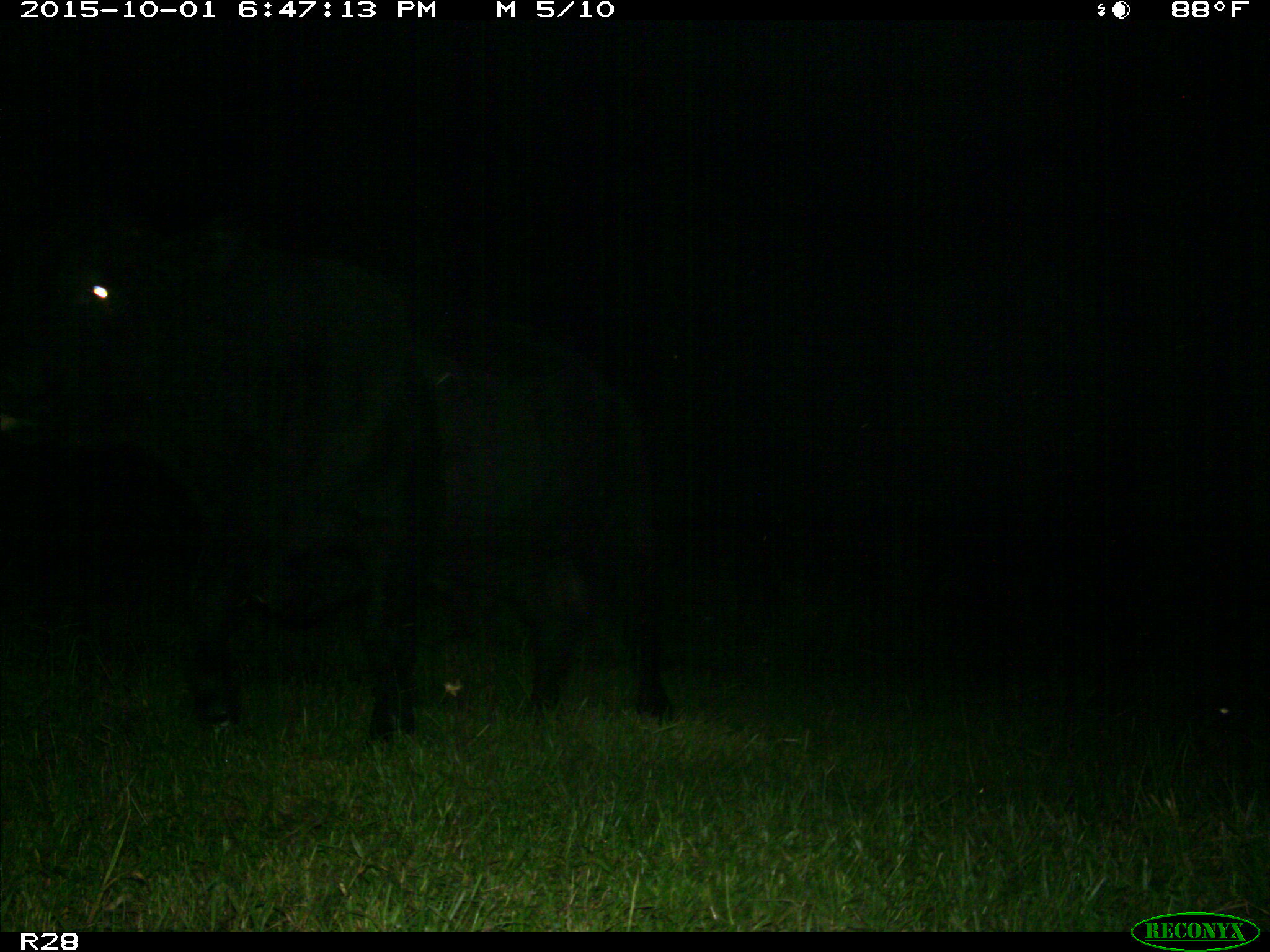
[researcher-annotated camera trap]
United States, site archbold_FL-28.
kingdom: Animalia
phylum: Chordata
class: Mammalia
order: Artiodactyla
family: Bovidae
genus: Bos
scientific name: Bos taurus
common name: domestic cow